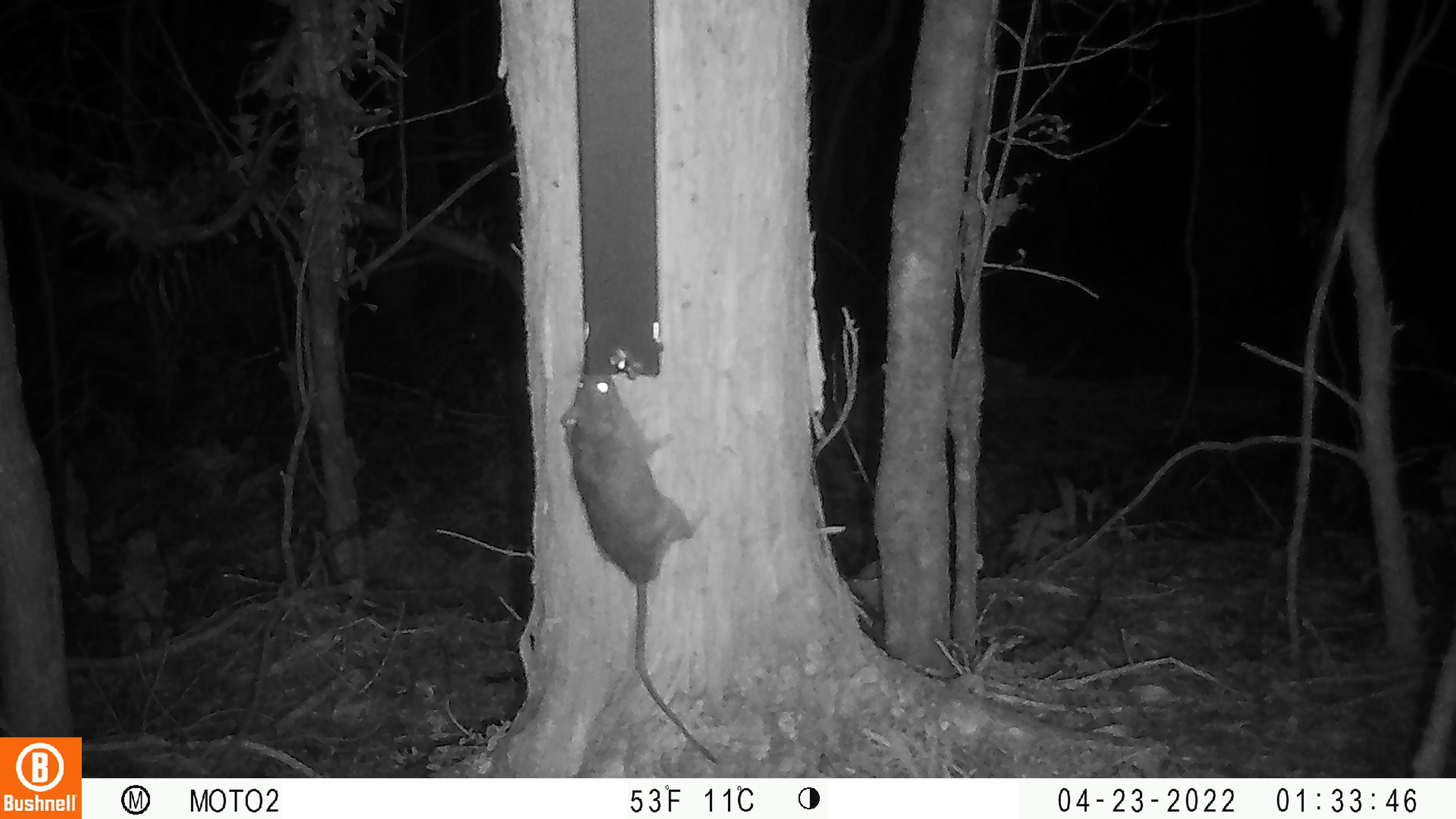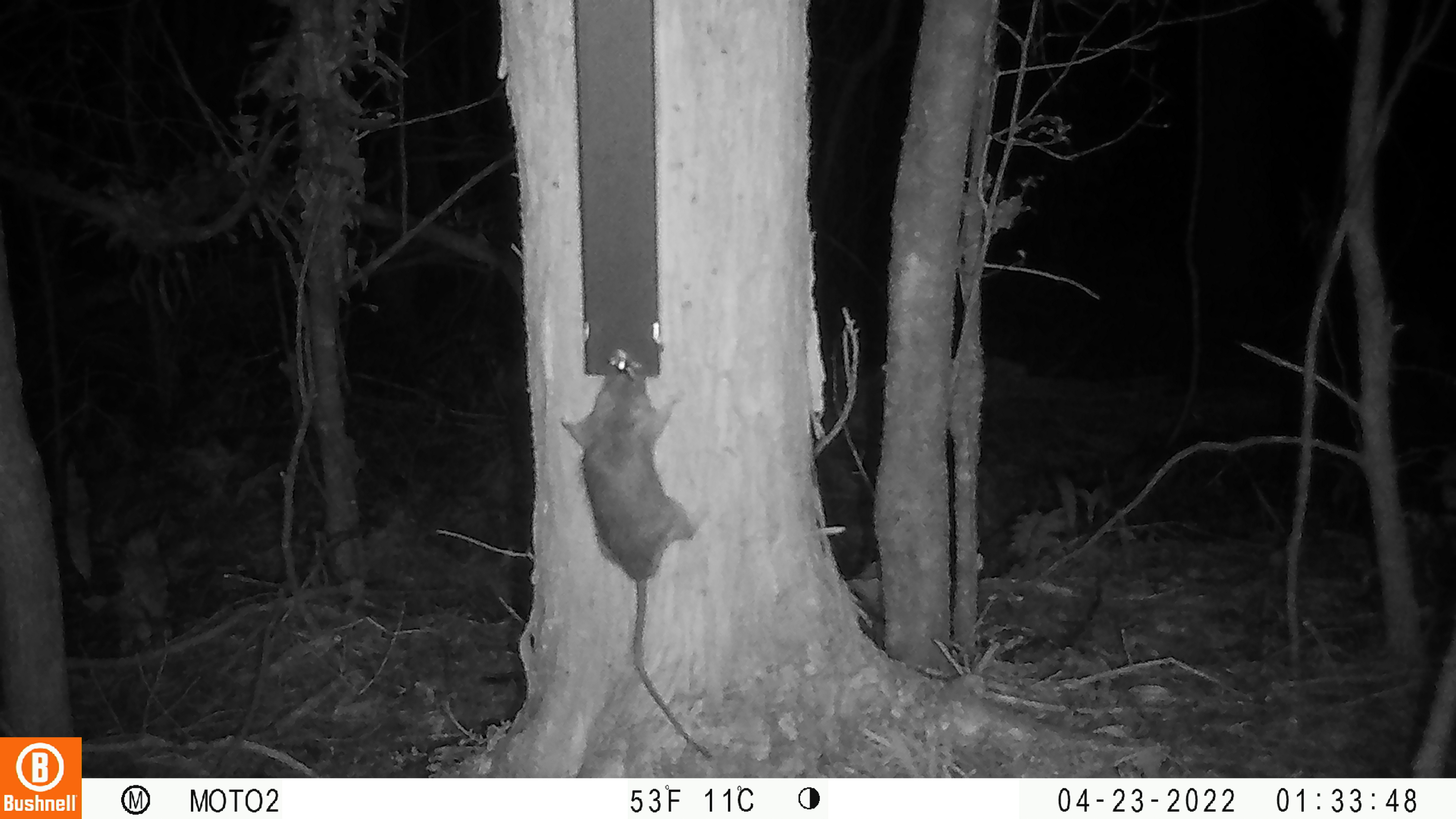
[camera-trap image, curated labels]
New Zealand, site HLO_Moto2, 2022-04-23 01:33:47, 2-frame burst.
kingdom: Animalia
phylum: Chordata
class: Mammalia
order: Rodentia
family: Muridae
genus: Rattus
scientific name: Rattus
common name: rat